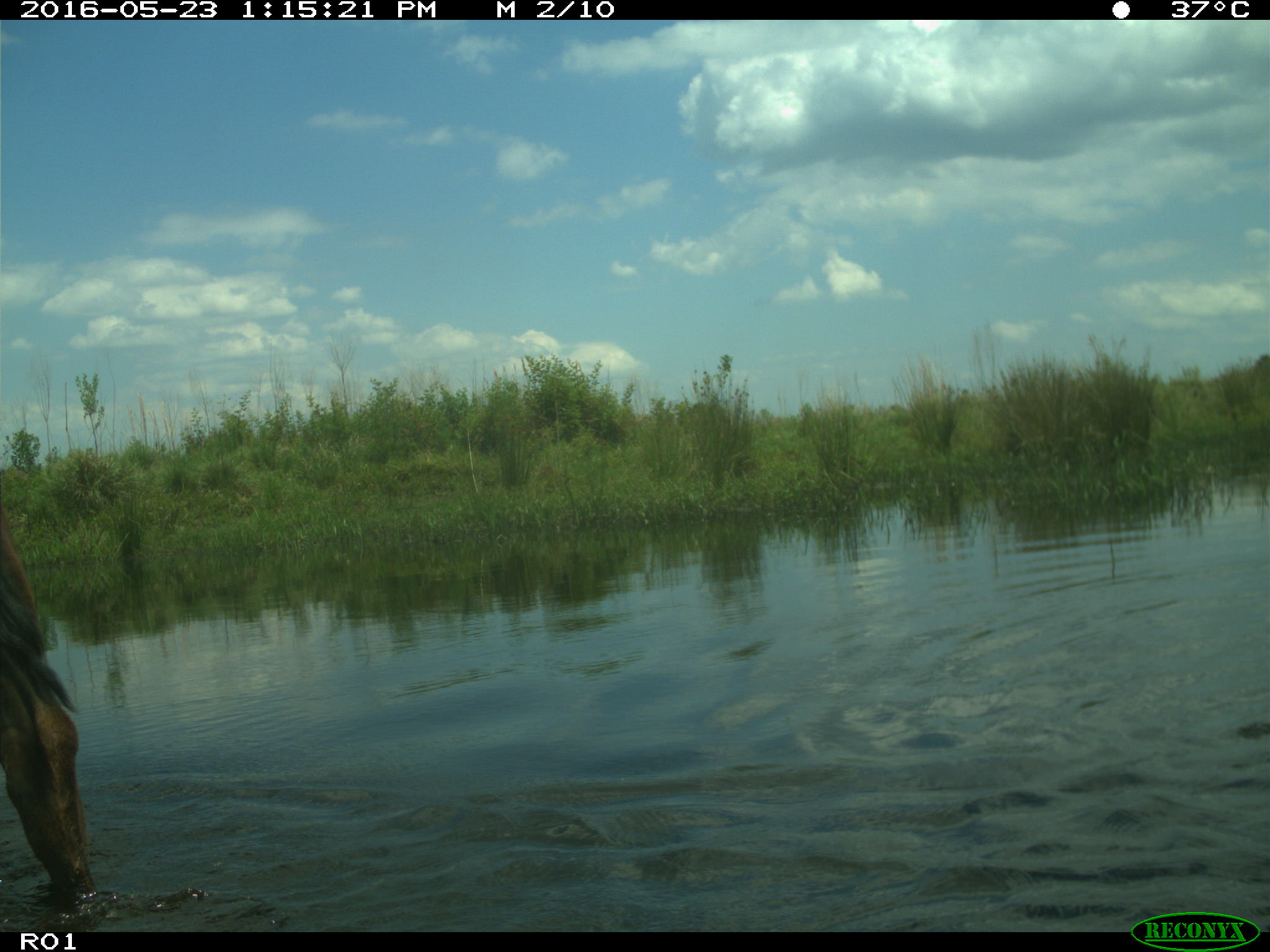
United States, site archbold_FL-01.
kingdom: Animalia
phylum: Chordata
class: Mammalia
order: Artiodactyla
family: Bovidae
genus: Bos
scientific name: Bos taurus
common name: domestic cow